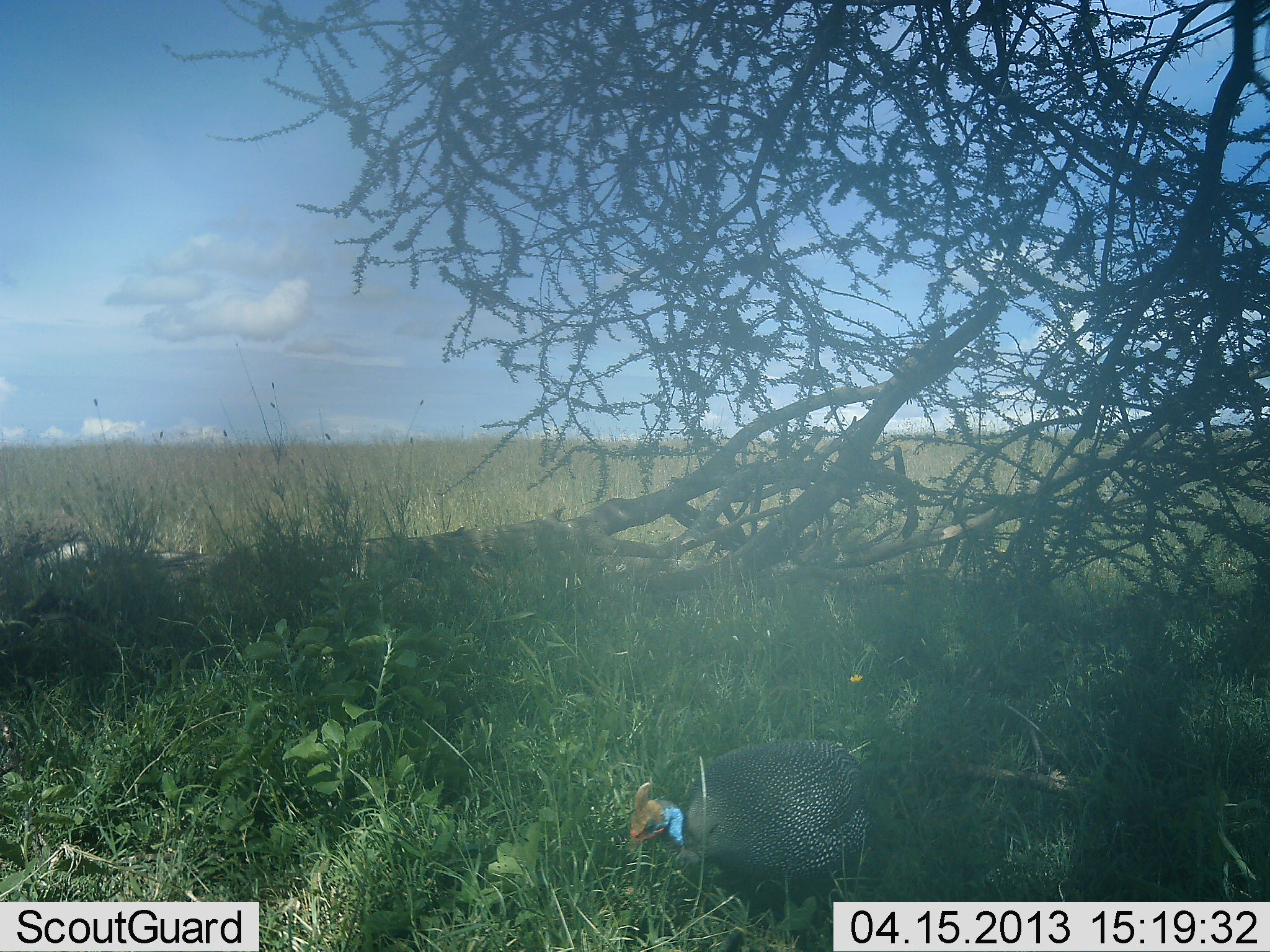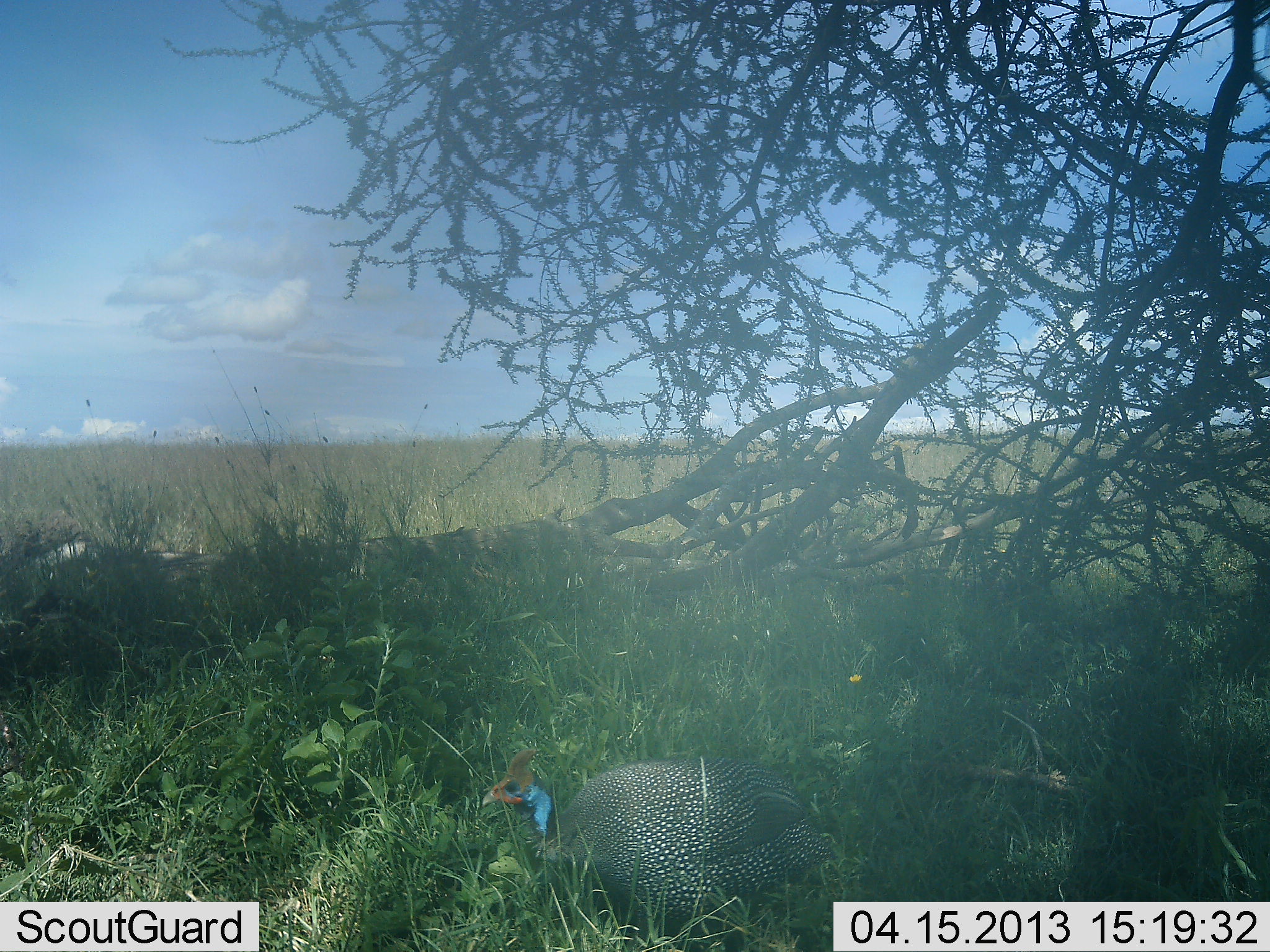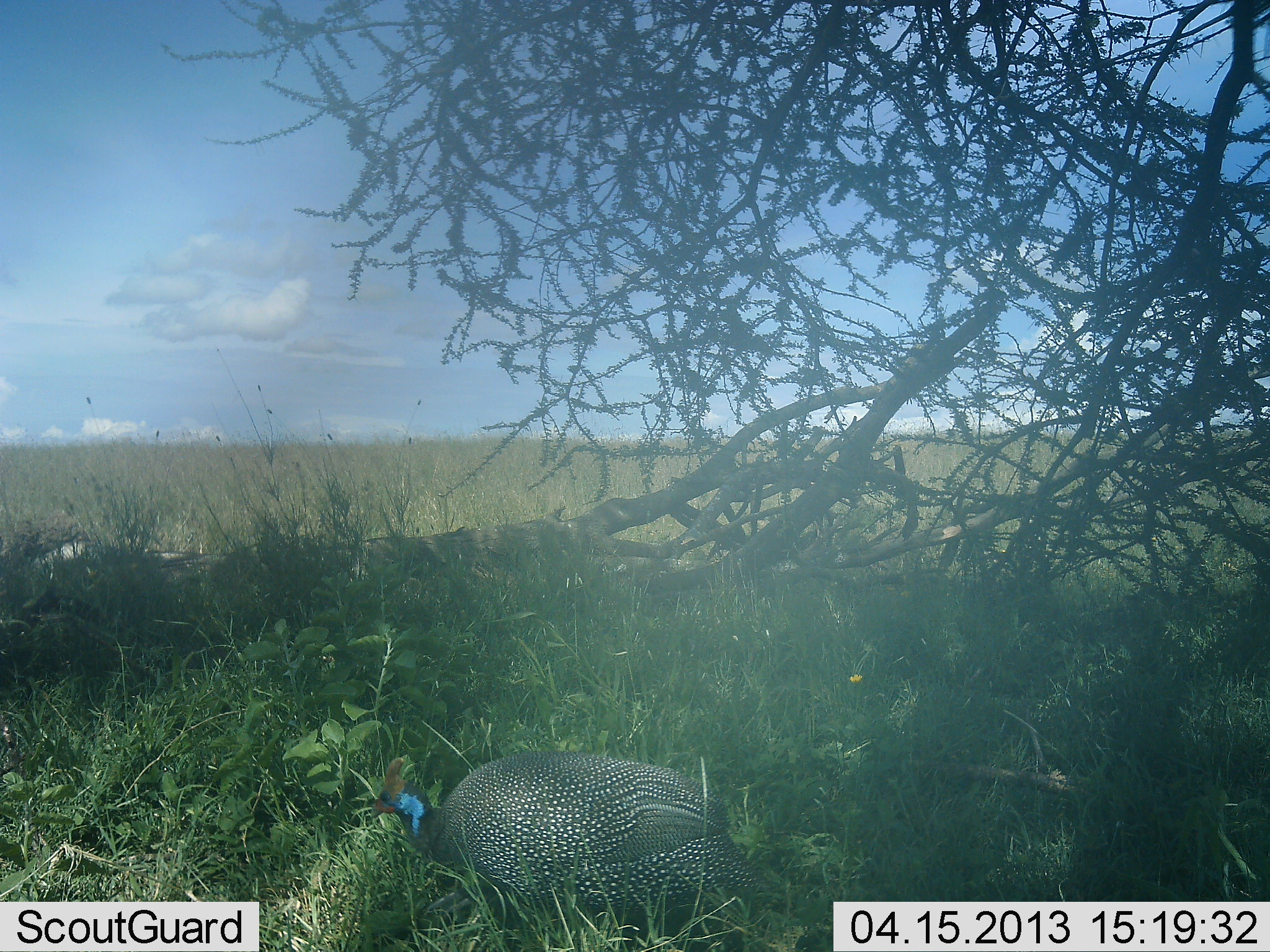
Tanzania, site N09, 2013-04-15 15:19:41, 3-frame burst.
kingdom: Animalia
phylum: Chordata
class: Aves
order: Galliformes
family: Numididae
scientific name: Numididae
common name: guinea fowl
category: guineafowl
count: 1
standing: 5%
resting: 10%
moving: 95%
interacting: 0%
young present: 0%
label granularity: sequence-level